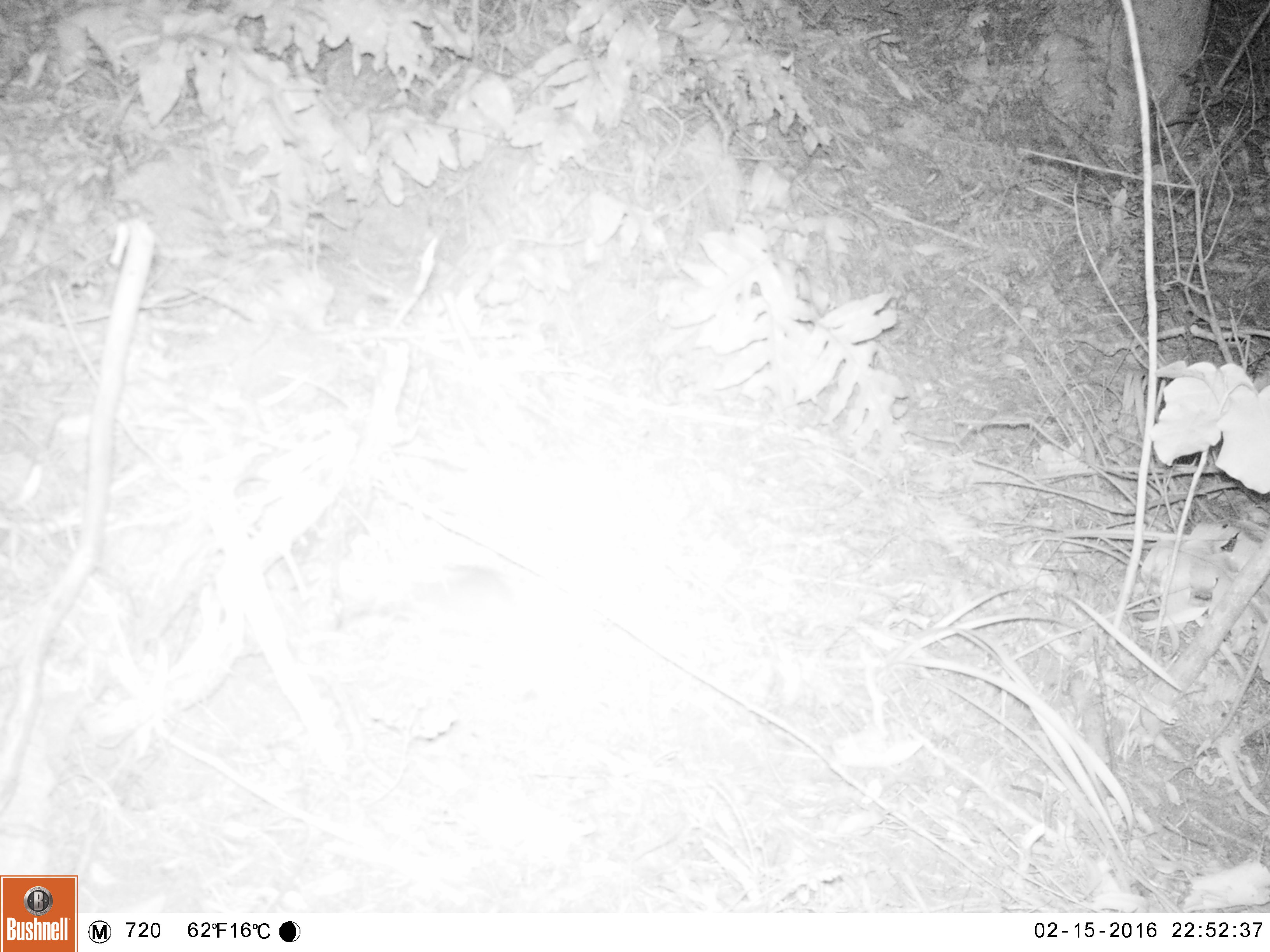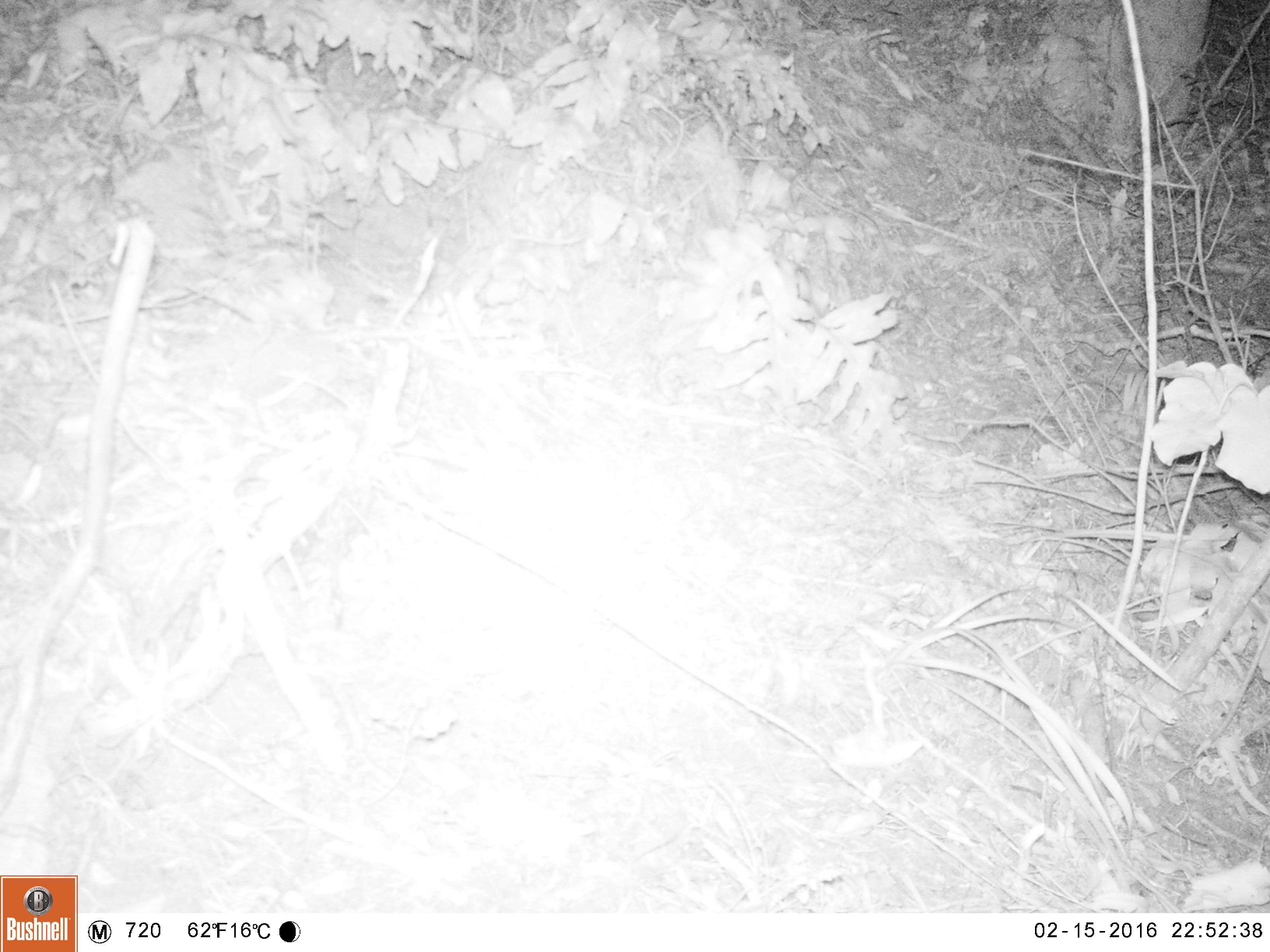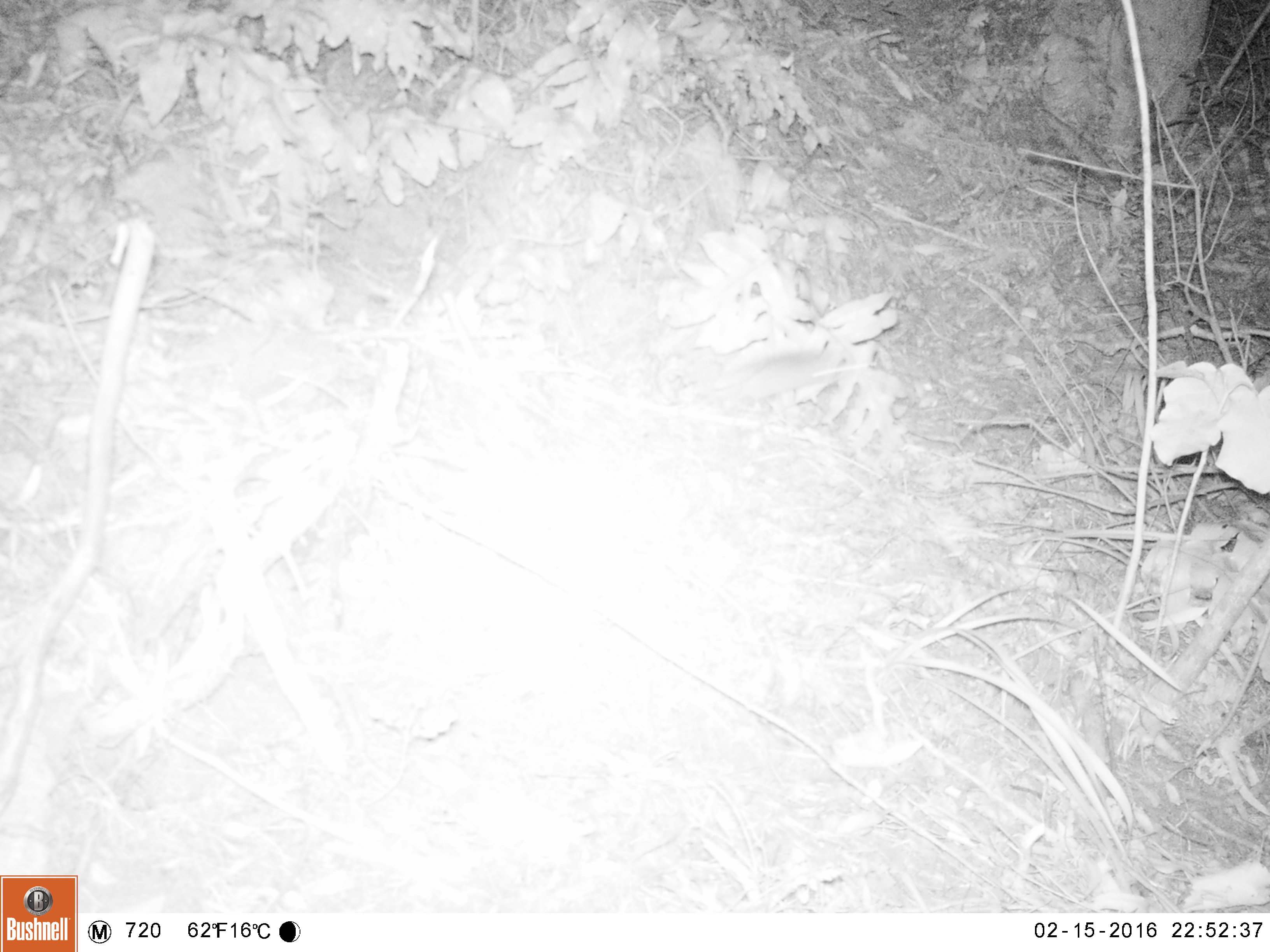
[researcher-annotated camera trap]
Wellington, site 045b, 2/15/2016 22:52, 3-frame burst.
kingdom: Animalia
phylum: Chordata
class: Mammalia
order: Rodentia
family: Muridae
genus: Rattus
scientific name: Rattus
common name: rat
Rat (Rattus).